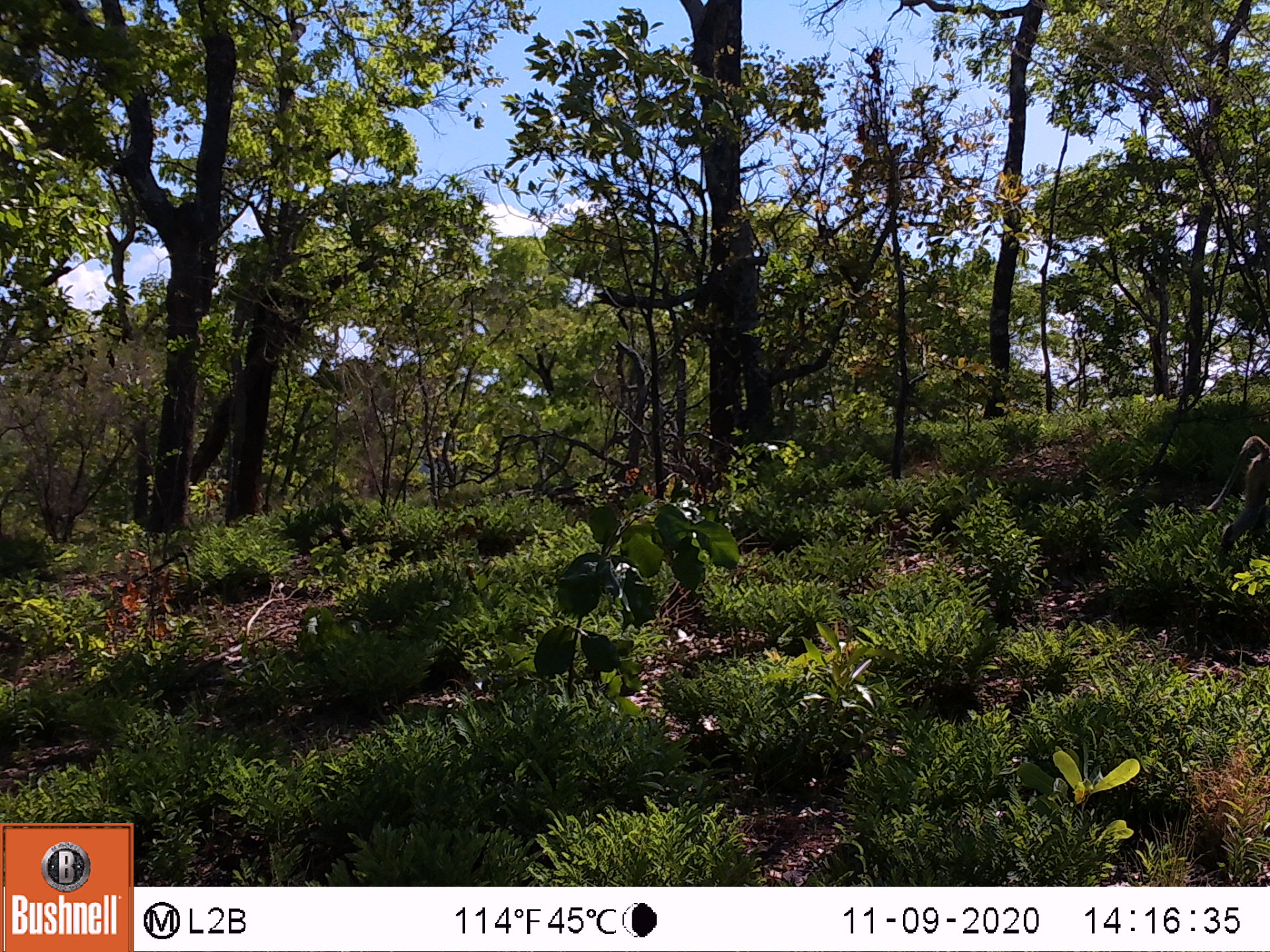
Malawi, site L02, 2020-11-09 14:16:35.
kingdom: Animalia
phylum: Chordata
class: Mammalia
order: Primates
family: Cercopithecidae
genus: Papio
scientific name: Papio cynocephalus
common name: yellow baboon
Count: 1.